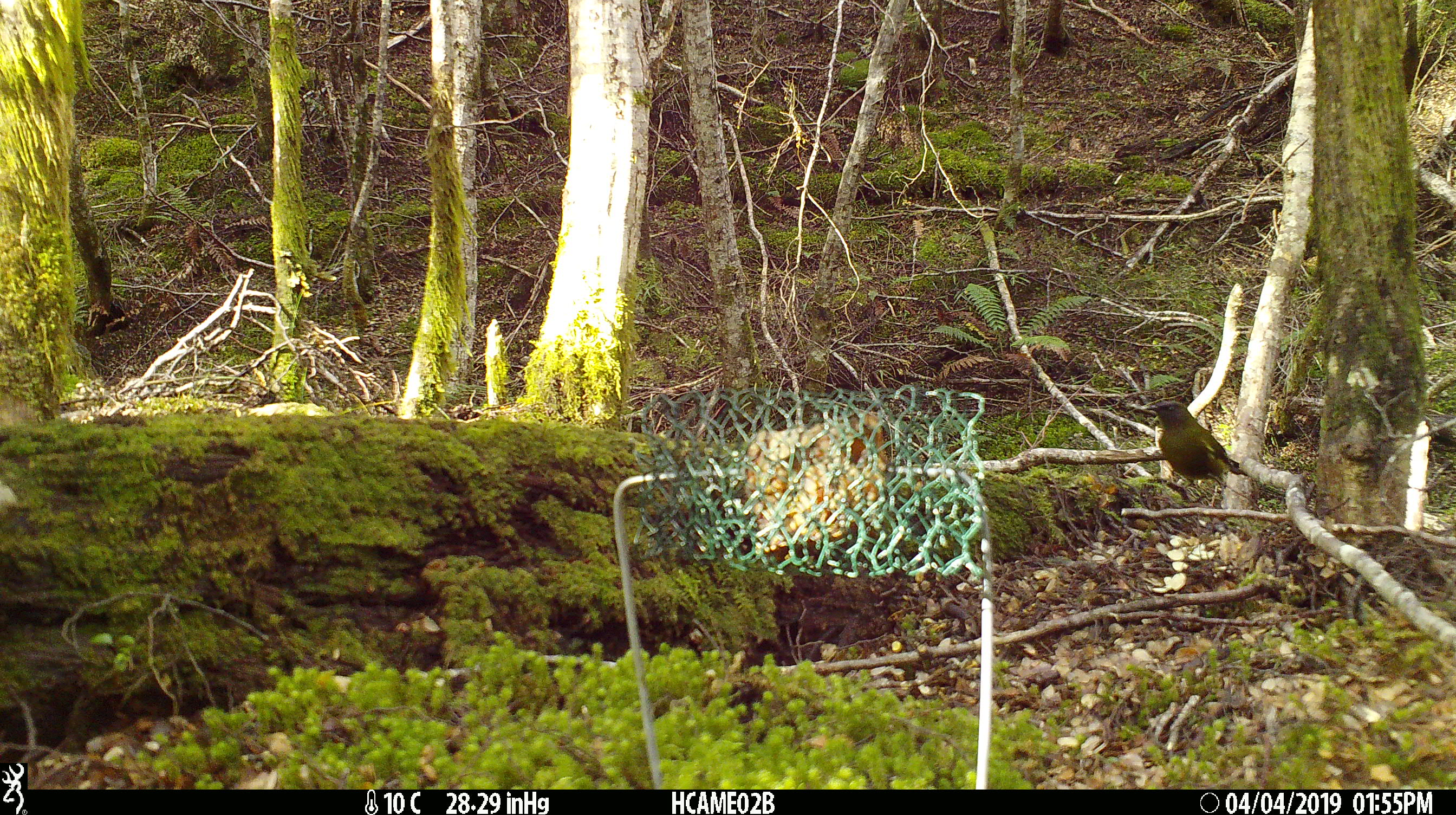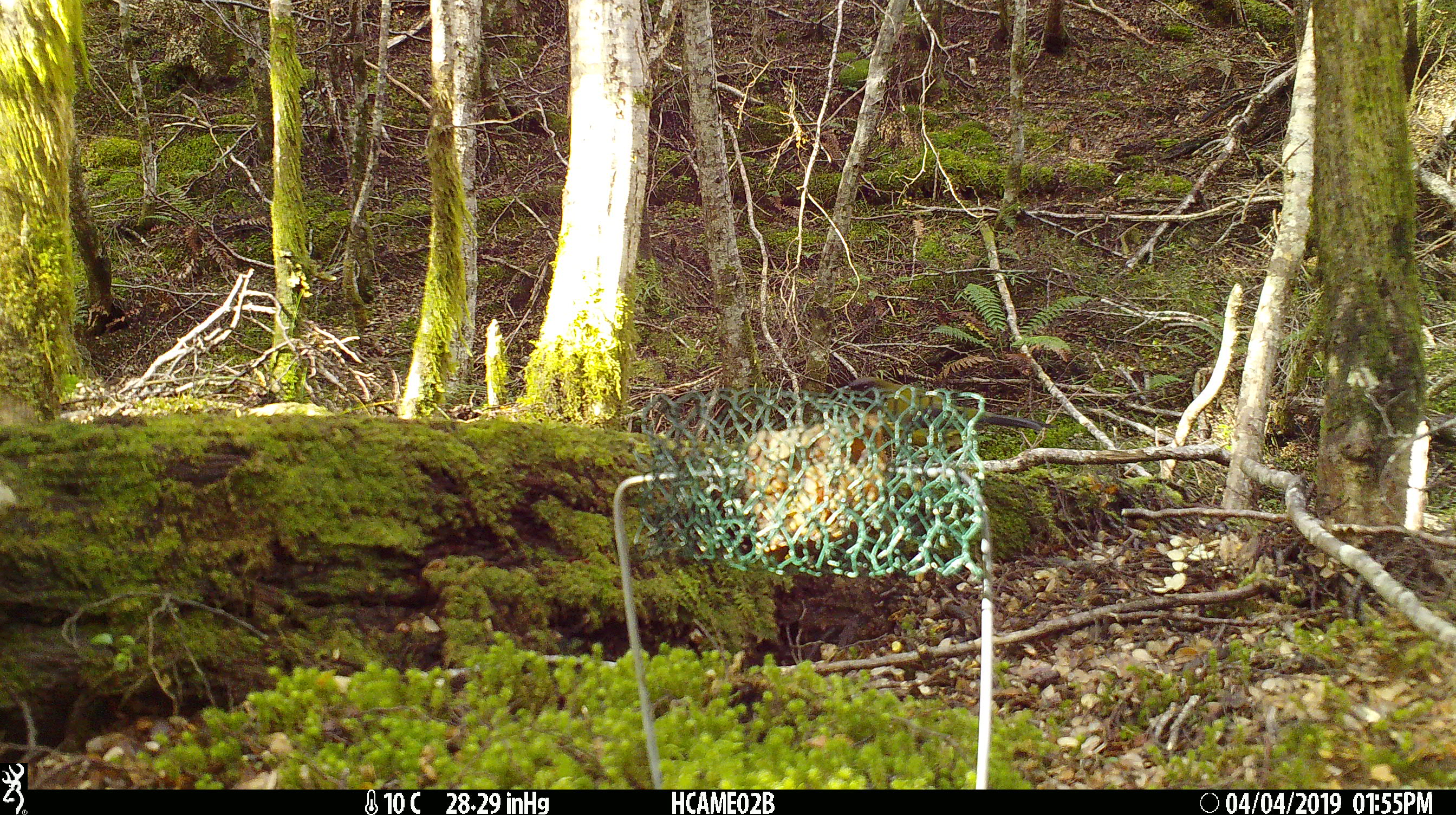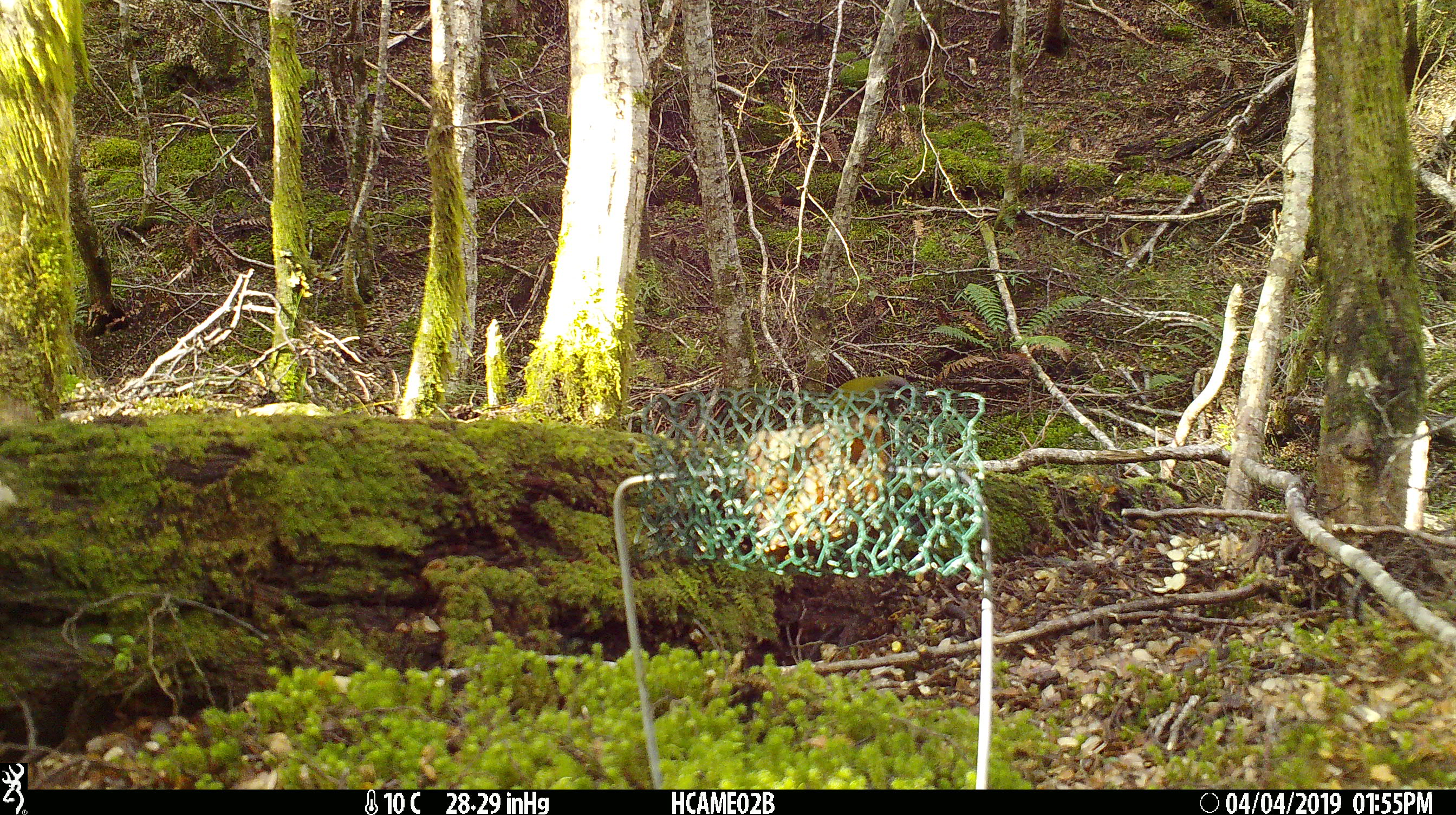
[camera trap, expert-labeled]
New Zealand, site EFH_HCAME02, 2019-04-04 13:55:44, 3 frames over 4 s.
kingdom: Animalia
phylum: Chordata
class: Aves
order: Passeriformes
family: Meliphagidae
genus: Anthornis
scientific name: Anthornis melanura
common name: new zealand bellbird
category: bellbird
Bellbird (new zealand bellbird) (Anthornis melanura).